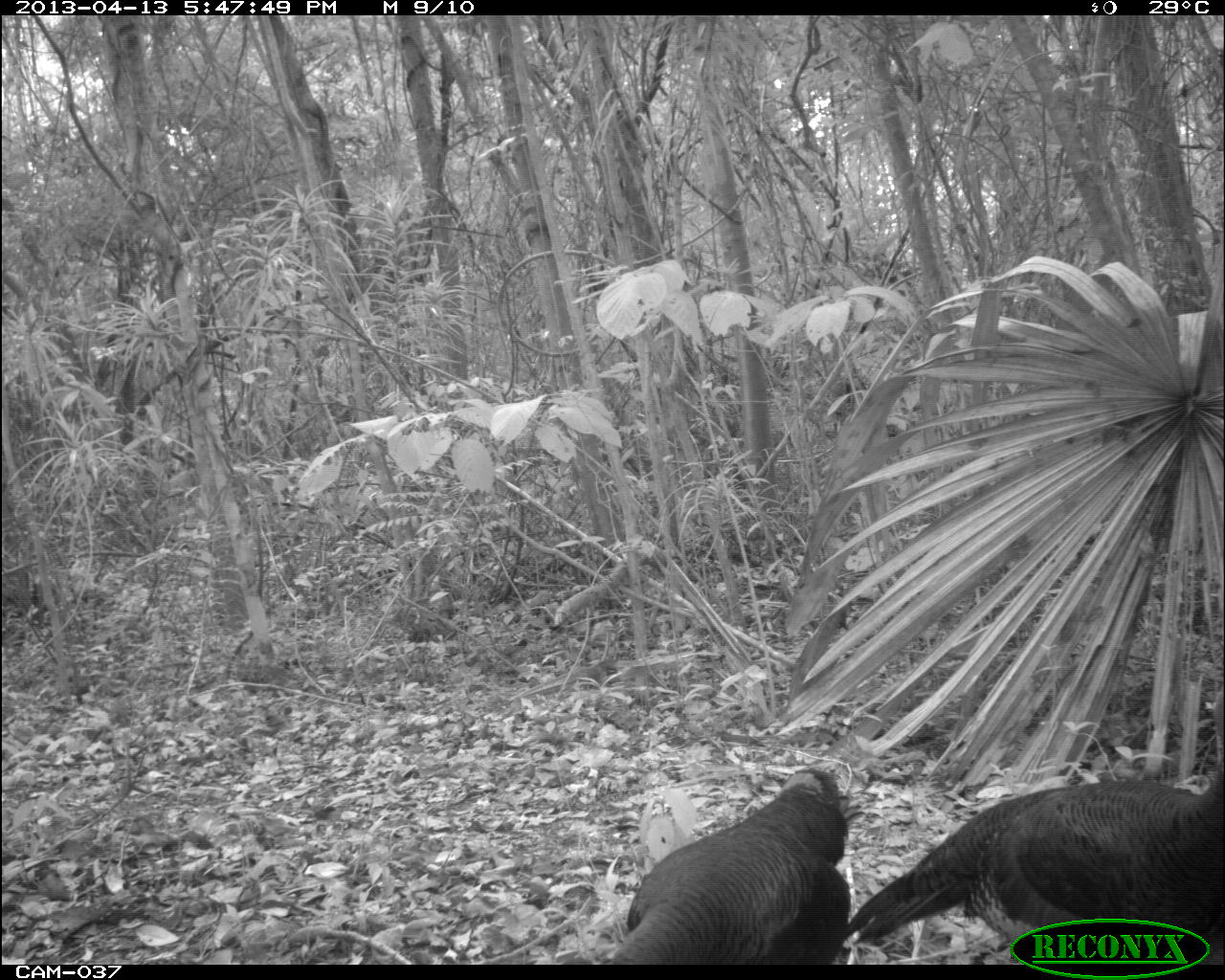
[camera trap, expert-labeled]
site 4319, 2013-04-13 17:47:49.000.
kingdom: Animalia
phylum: Chordata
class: Aves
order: Galliformes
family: Phasianidae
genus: Meleagris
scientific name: Meleagris ocellata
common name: ocellated turkey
Meleagris ocellata (ocellated turkey), count 3.